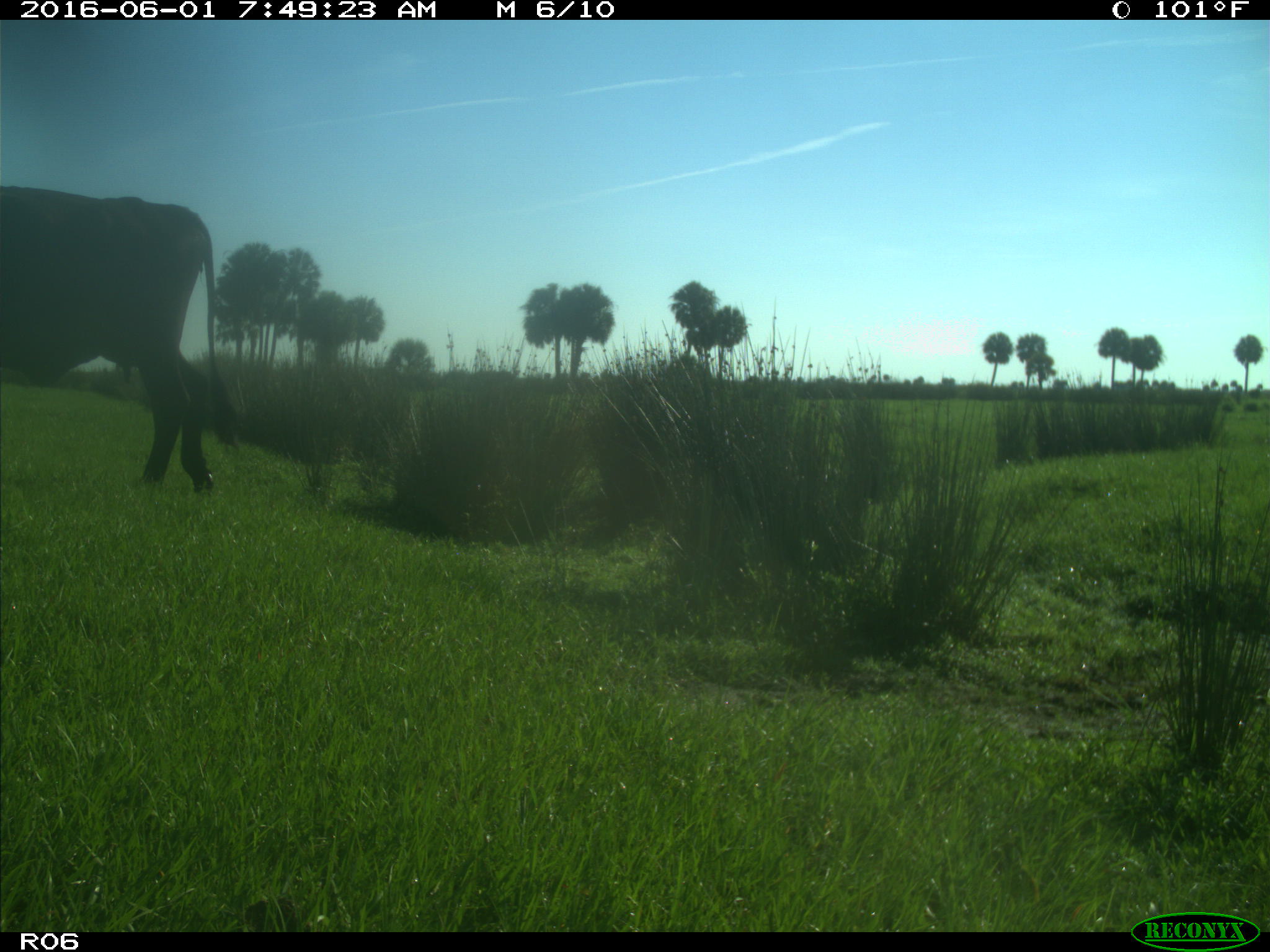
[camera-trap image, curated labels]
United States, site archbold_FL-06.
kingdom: Animalia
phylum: Chordata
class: Mammalia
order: Artiodactyla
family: Bovidae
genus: Bos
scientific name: Bos taurus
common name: domestic cow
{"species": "Bos taurus (domestic cow)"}